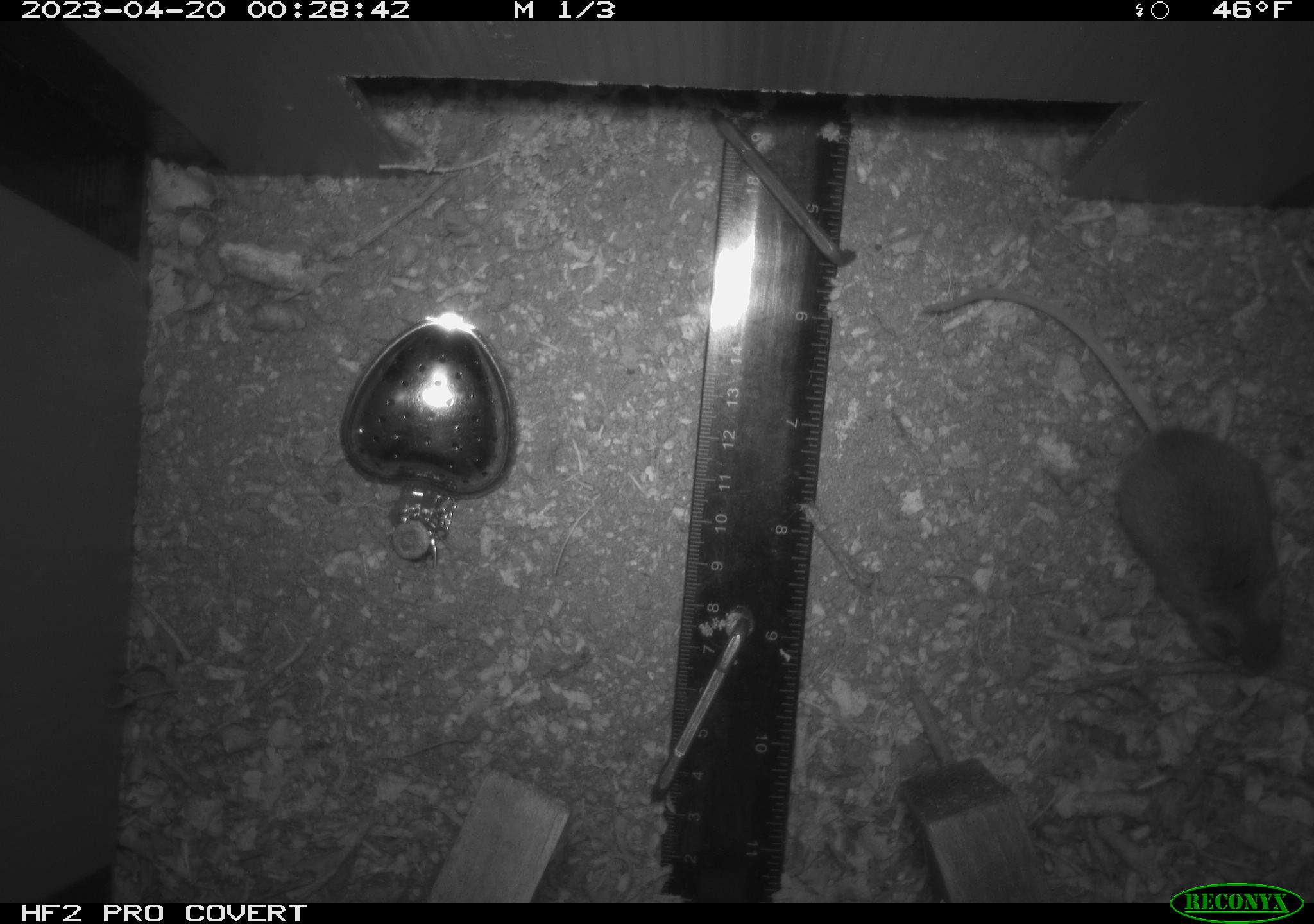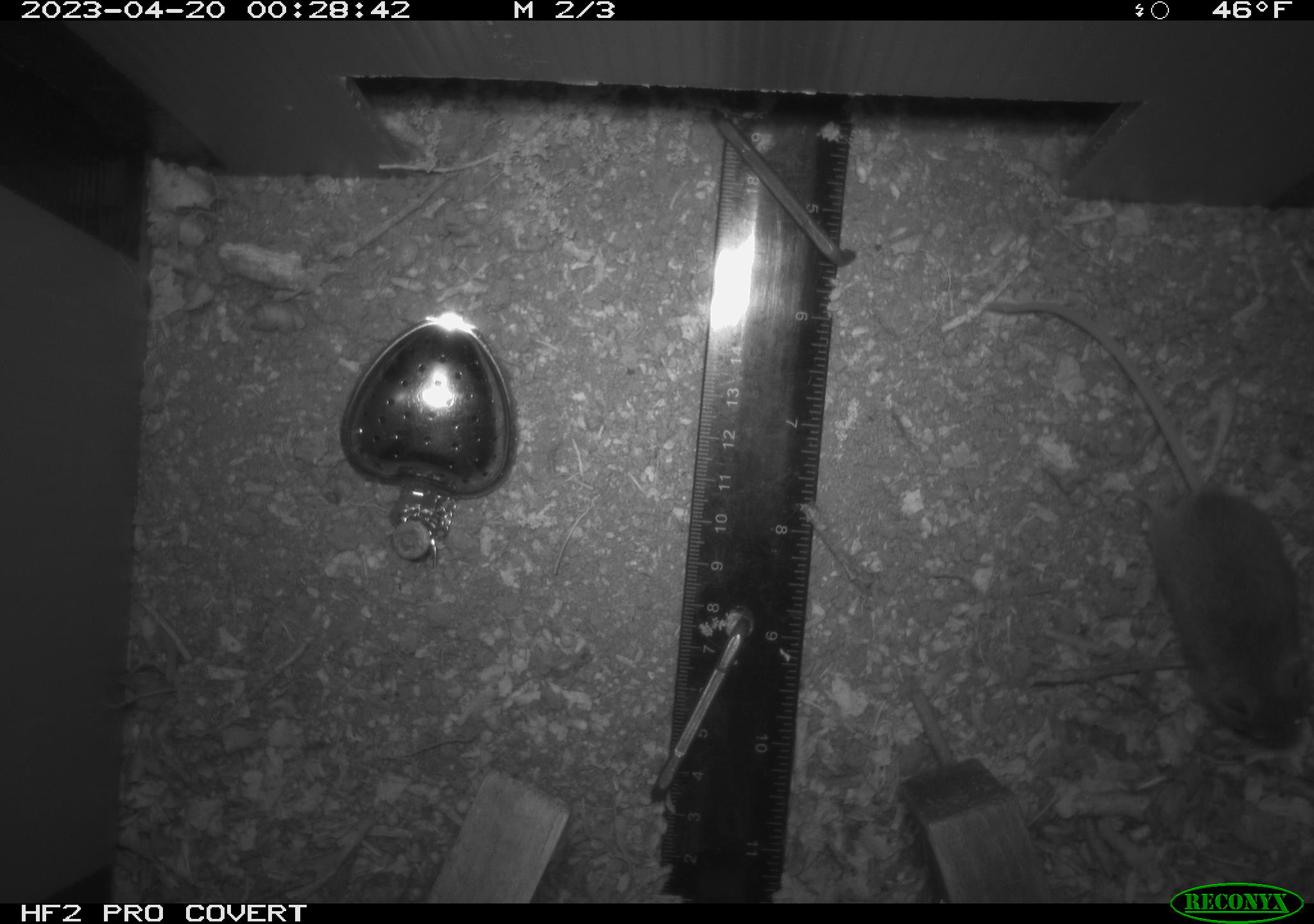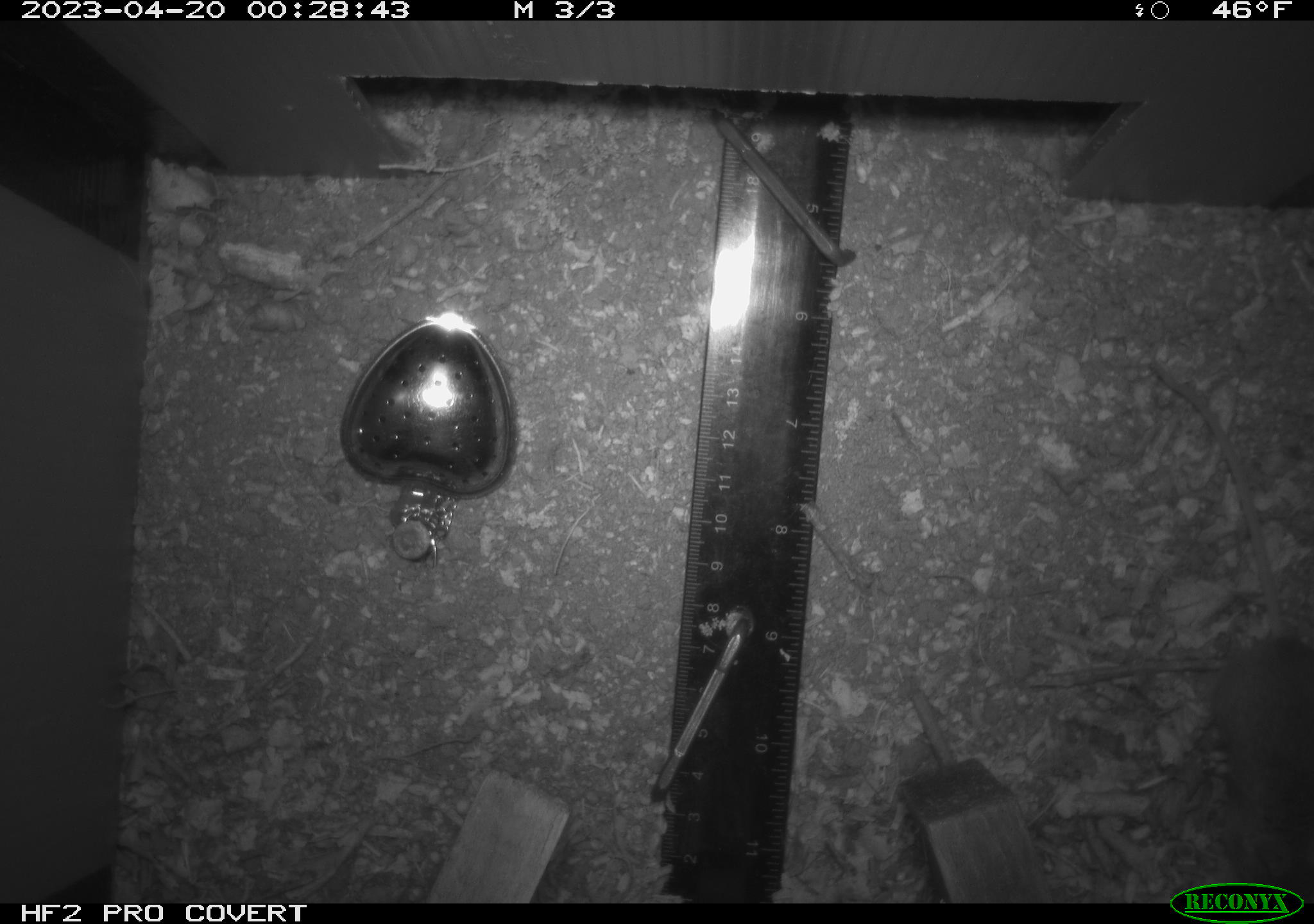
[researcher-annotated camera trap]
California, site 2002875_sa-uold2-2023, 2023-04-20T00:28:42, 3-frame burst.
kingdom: Animalia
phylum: Chordata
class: Mammalia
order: Rodentia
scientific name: Rodentia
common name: mouse species